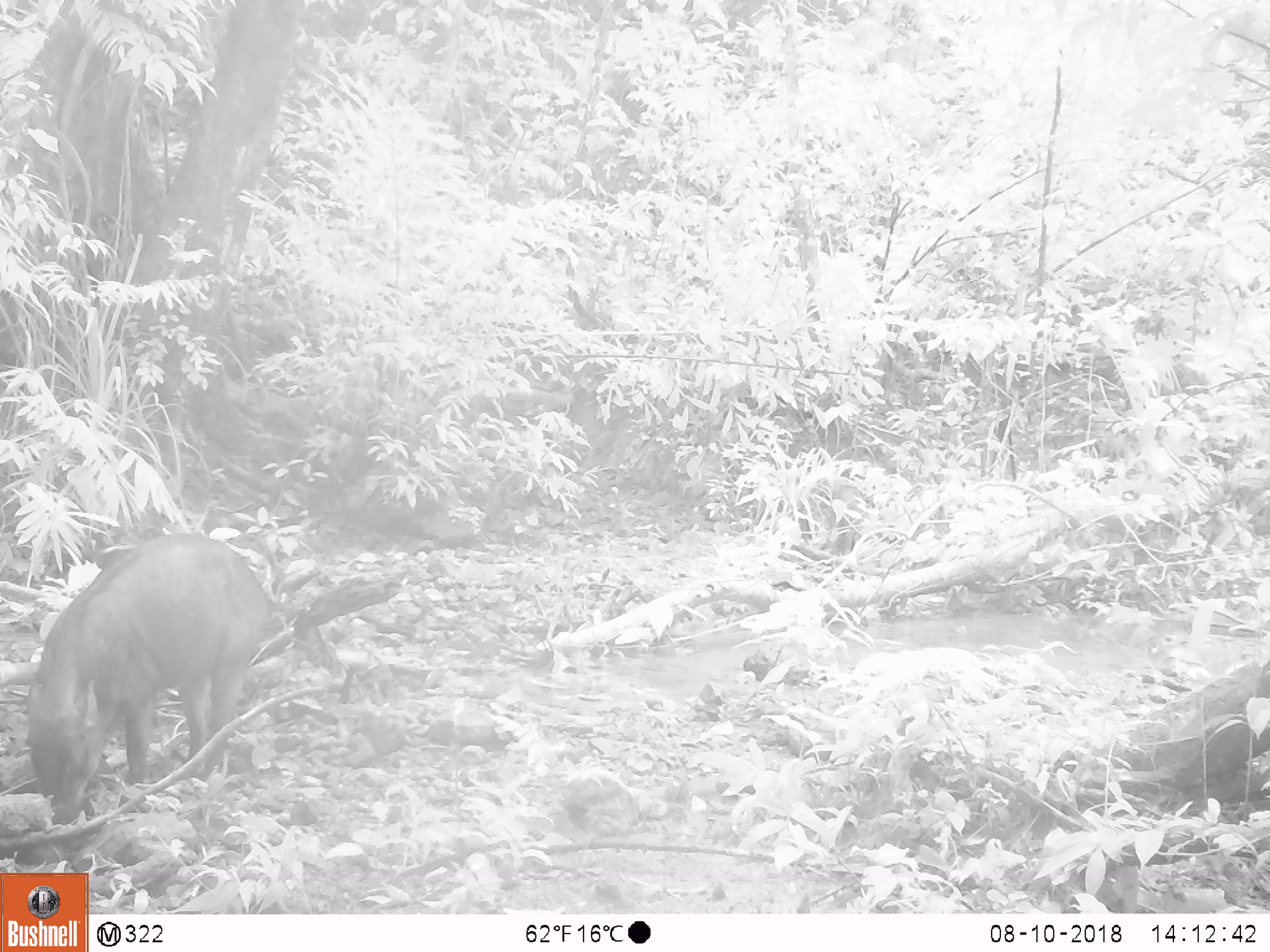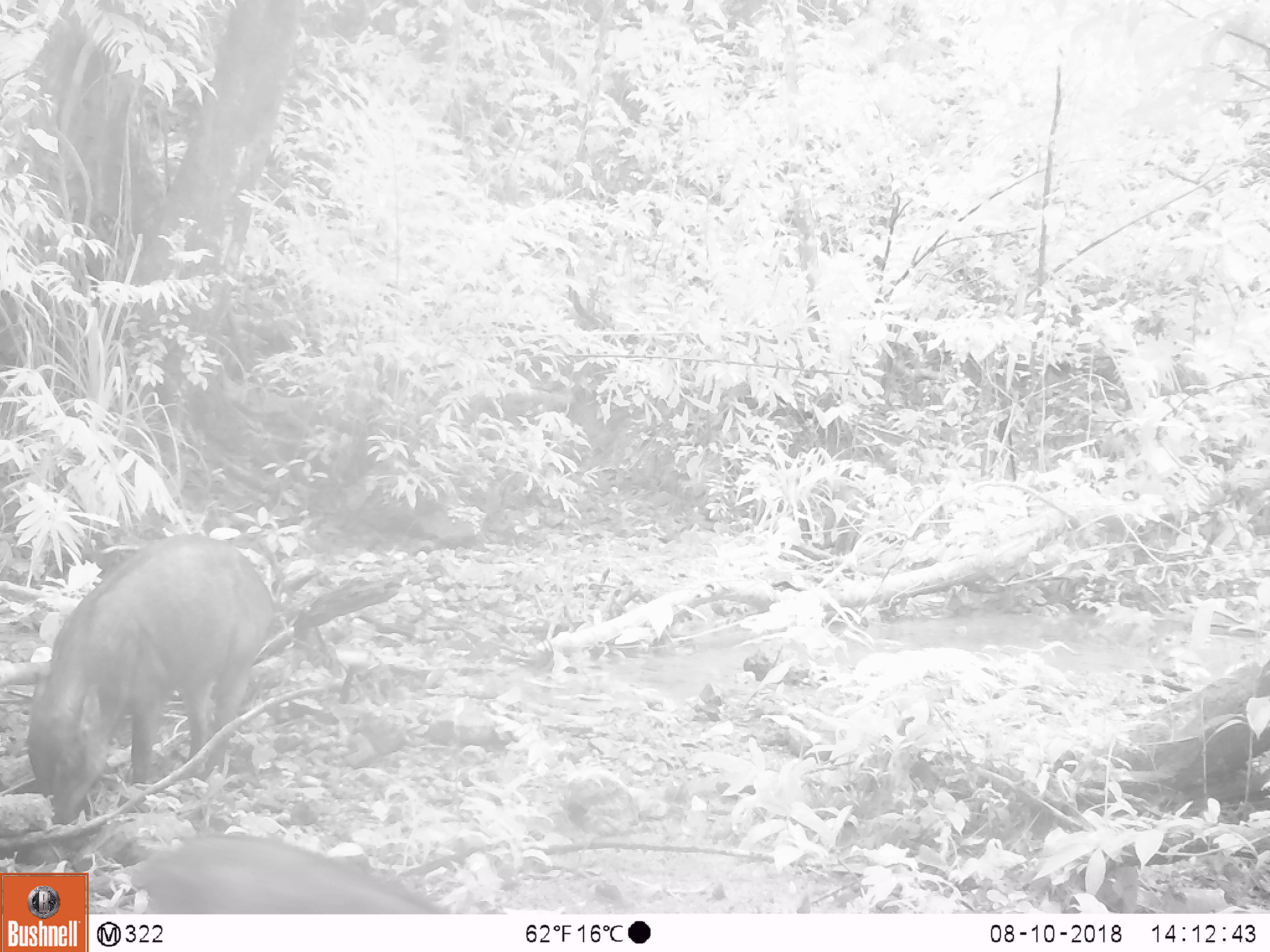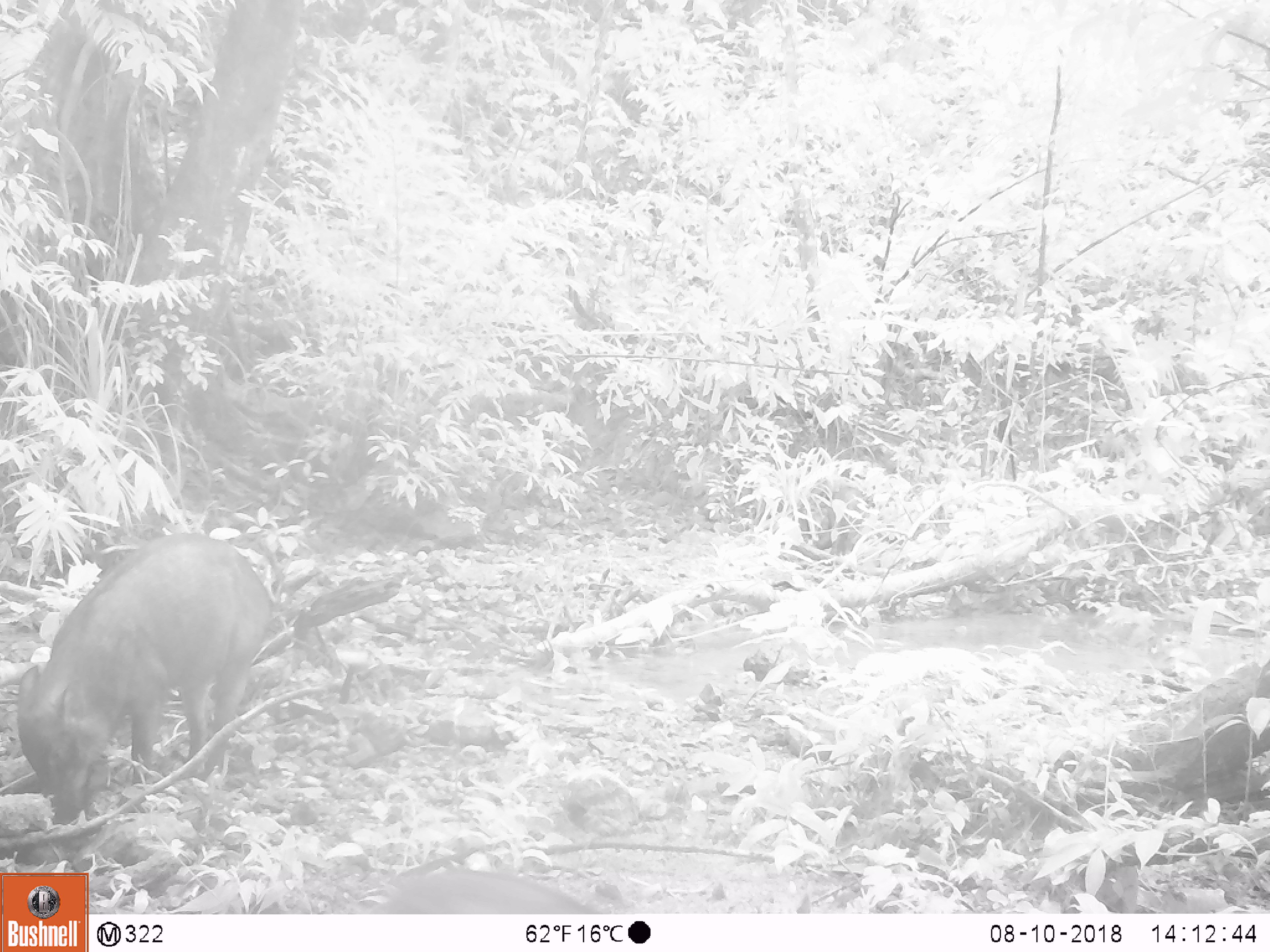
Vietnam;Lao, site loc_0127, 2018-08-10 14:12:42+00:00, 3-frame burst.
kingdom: Animalia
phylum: Chordata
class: Mammalia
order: Artiodactyla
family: Suidae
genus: Sus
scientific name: Sus scrofa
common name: eurasian wild pig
Eurasian wild pig (Sus scrofa). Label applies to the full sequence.